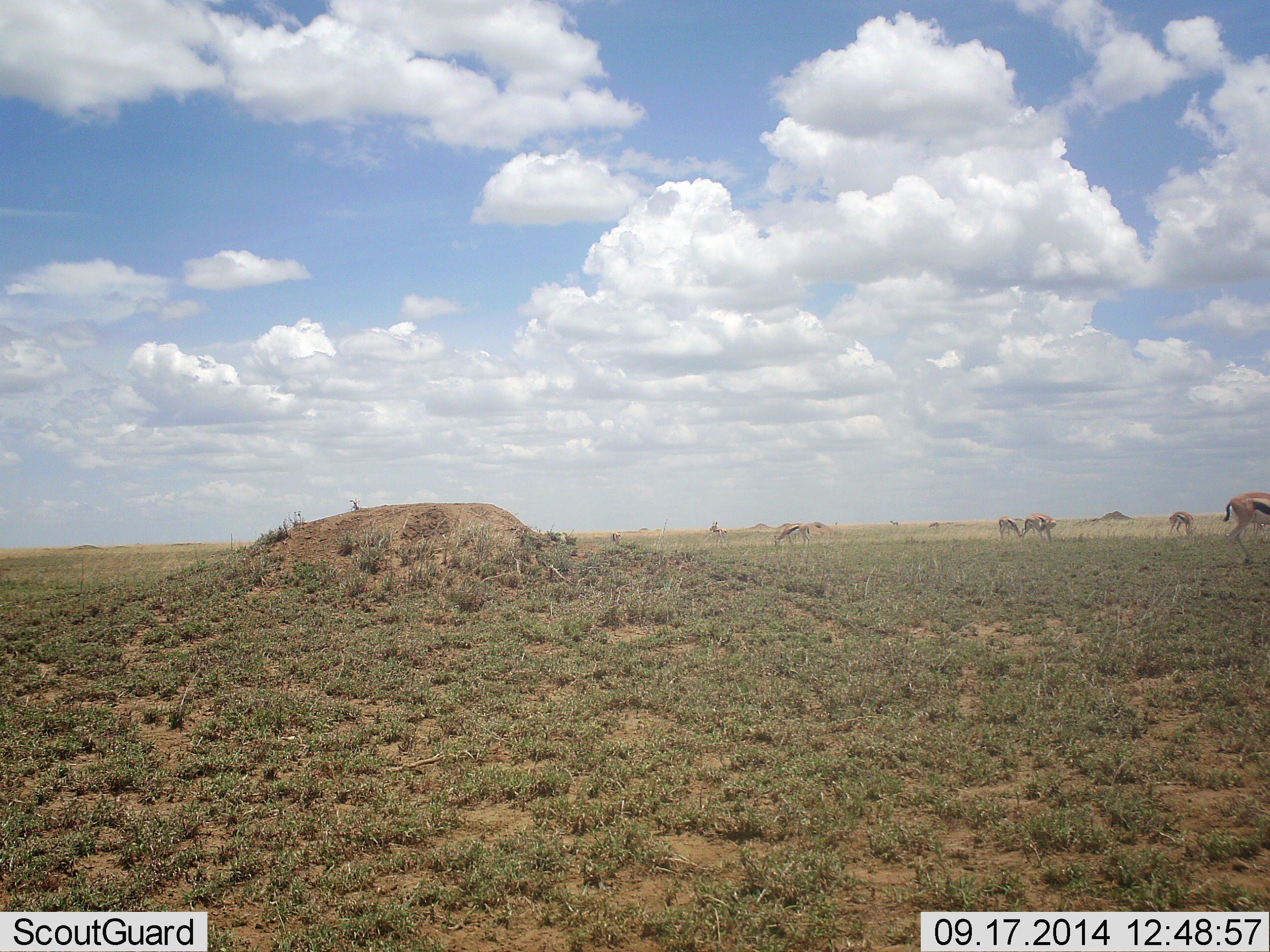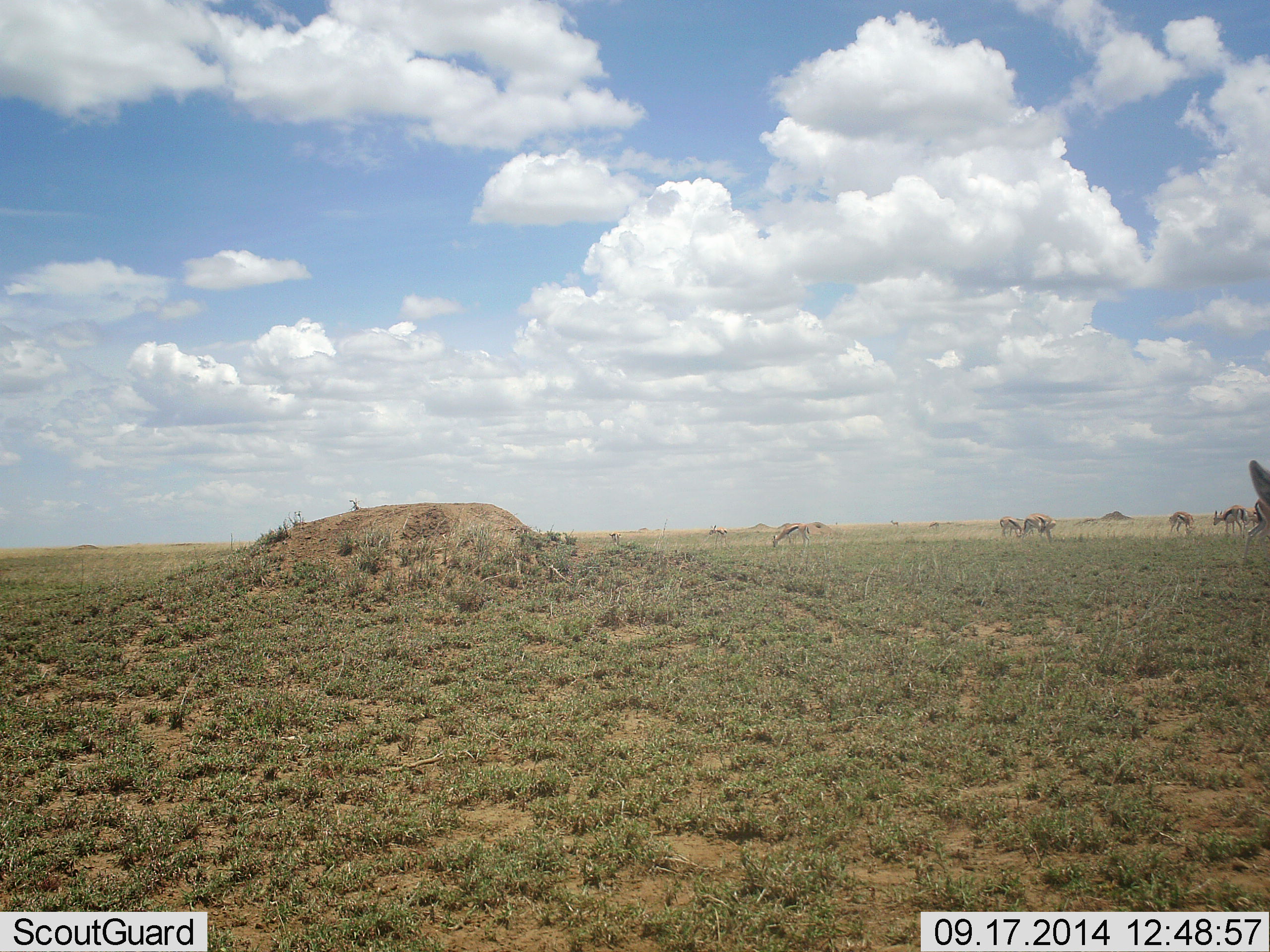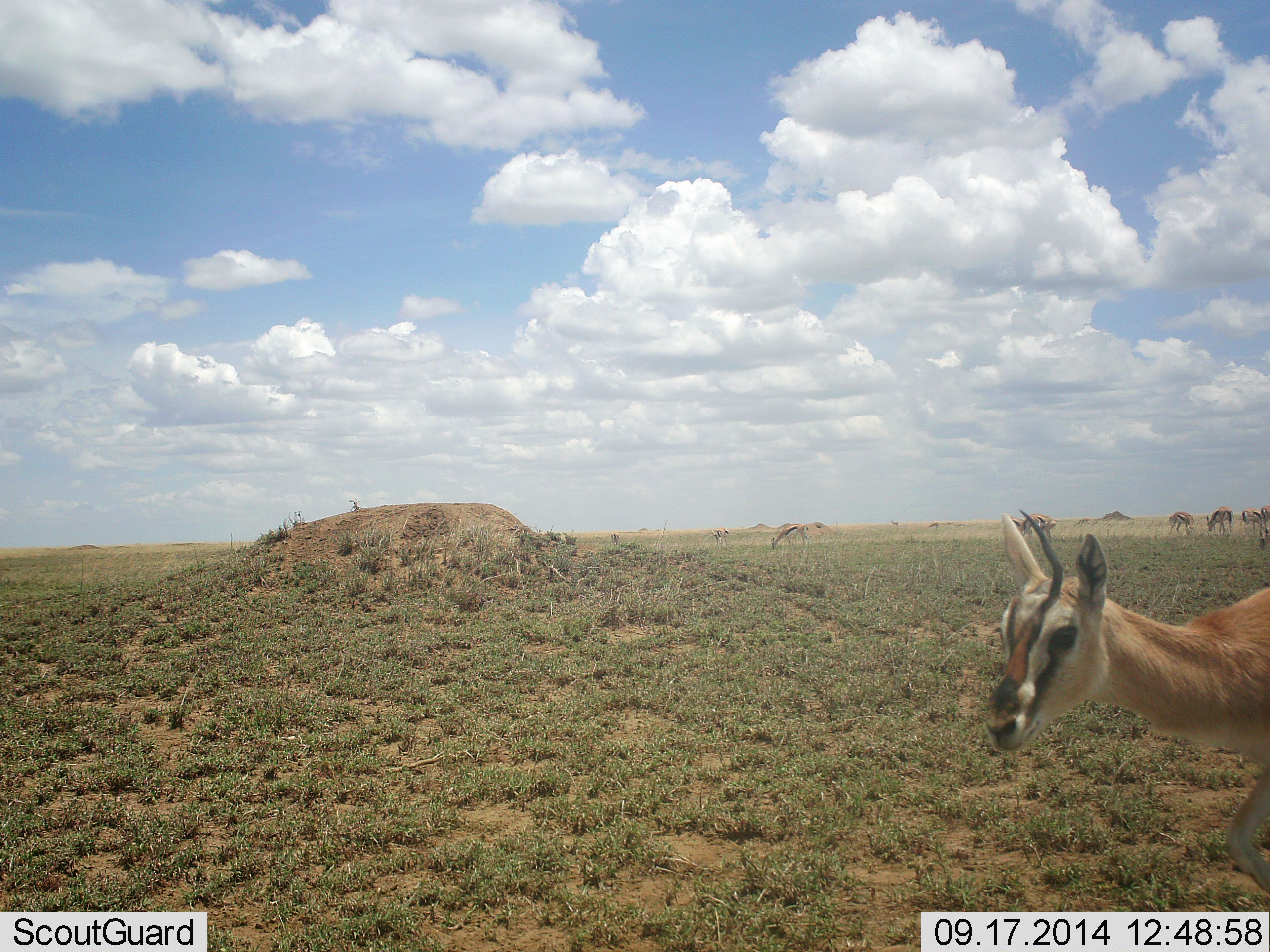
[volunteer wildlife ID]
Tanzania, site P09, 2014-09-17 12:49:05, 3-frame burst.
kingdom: Animalia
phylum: Chordata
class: Mammalia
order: Artiodactyla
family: Bovidae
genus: Eudorcas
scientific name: Eudorcas thomsonii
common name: thomson's gazelle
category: gazellethomsons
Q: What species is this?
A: Gazellethomsons (thomson's gazelle) (Eudorcas thomsonii).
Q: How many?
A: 11-50.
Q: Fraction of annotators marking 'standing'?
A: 30%.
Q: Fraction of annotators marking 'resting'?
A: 0%.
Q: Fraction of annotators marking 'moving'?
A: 80%.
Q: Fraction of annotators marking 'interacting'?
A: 0%.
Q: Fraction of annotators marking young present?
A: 10%.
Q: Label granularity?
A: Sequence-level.